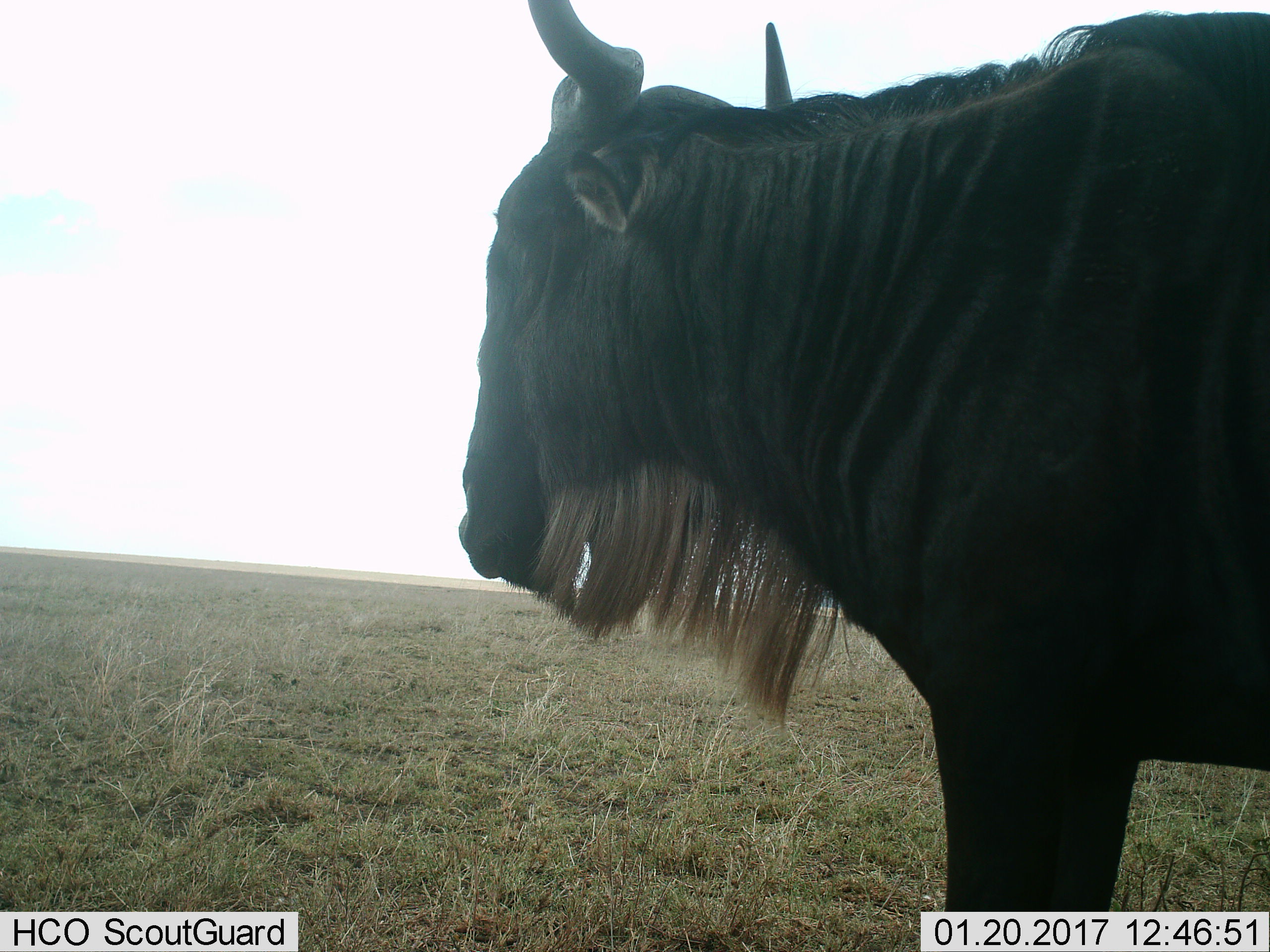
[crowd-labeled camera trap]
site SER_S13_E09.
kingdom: Animalia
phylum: Chordata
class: Mammalia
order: Artiodactyla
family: Bovidae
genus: Connochaetes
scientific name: Connochaetes taurinus taurinus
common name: blue wildebeest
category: wildebeestblue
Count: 1.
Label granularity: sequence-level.